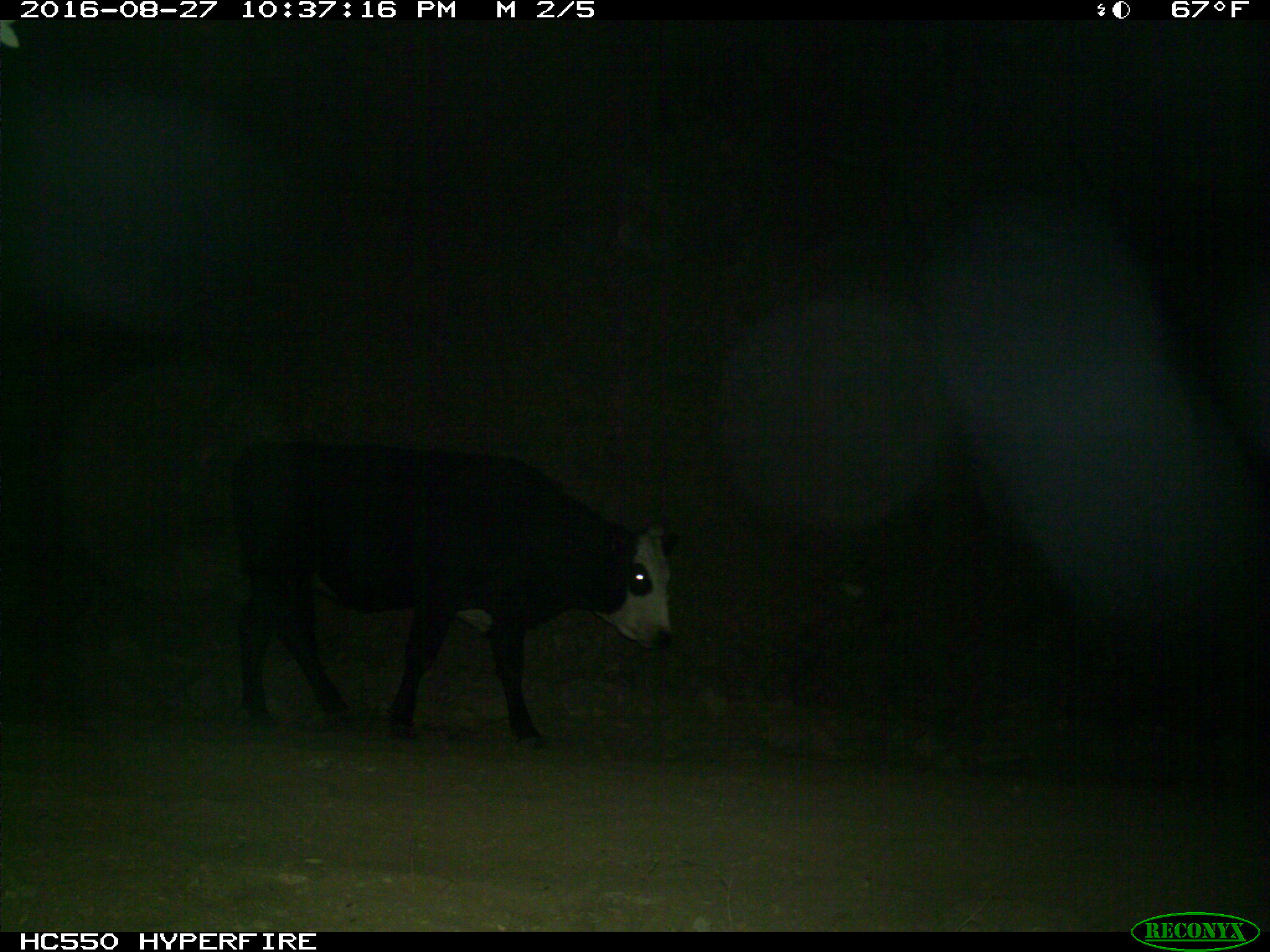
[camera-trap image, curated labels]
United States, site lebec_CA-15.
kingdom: Animalia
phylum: Chordata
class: Mammalia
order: Artiodactyla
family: Bovidae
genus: Bos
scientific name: Bos taurus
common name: domestic cow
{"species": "Bos taurus (domestic cow)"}